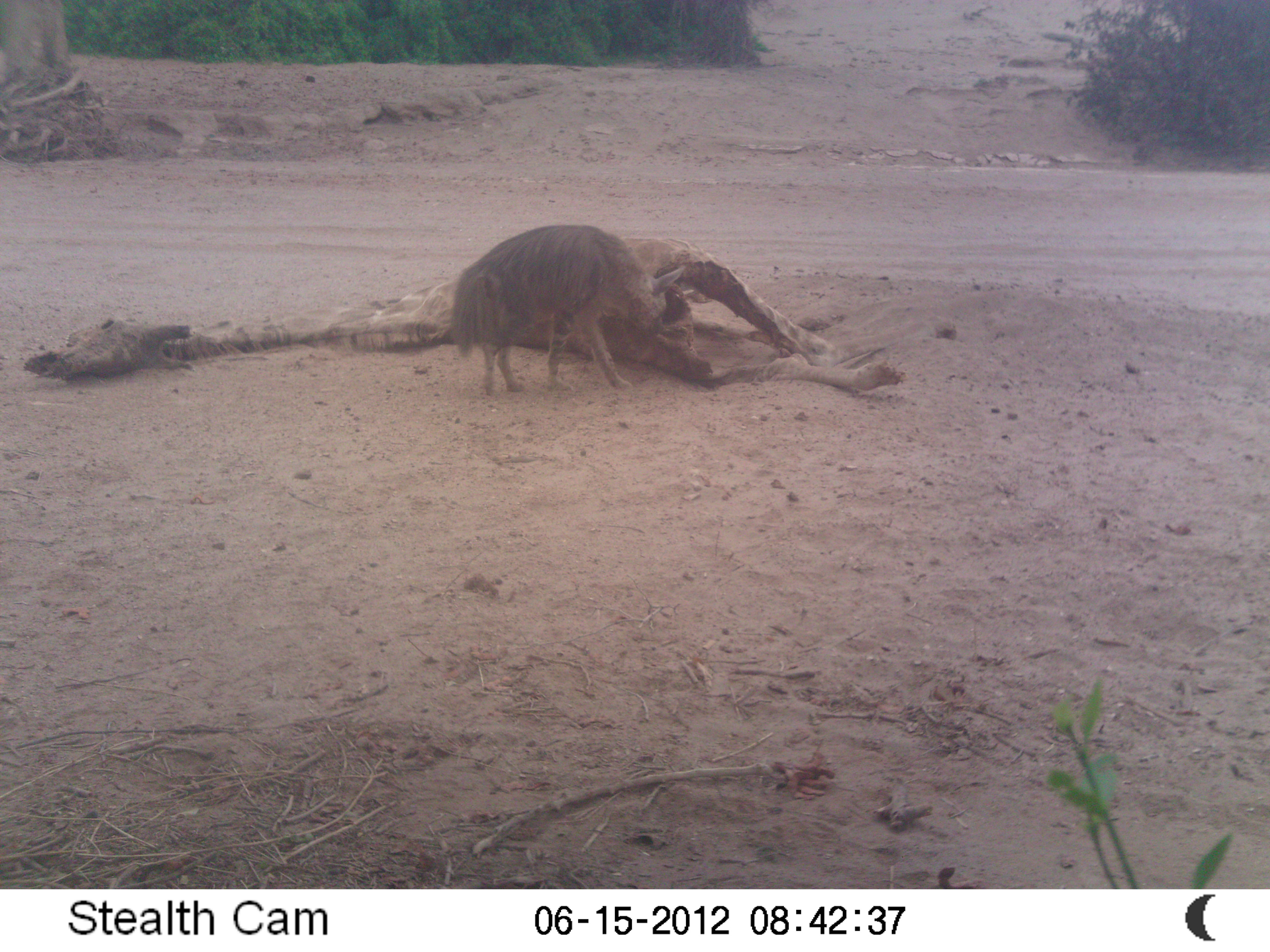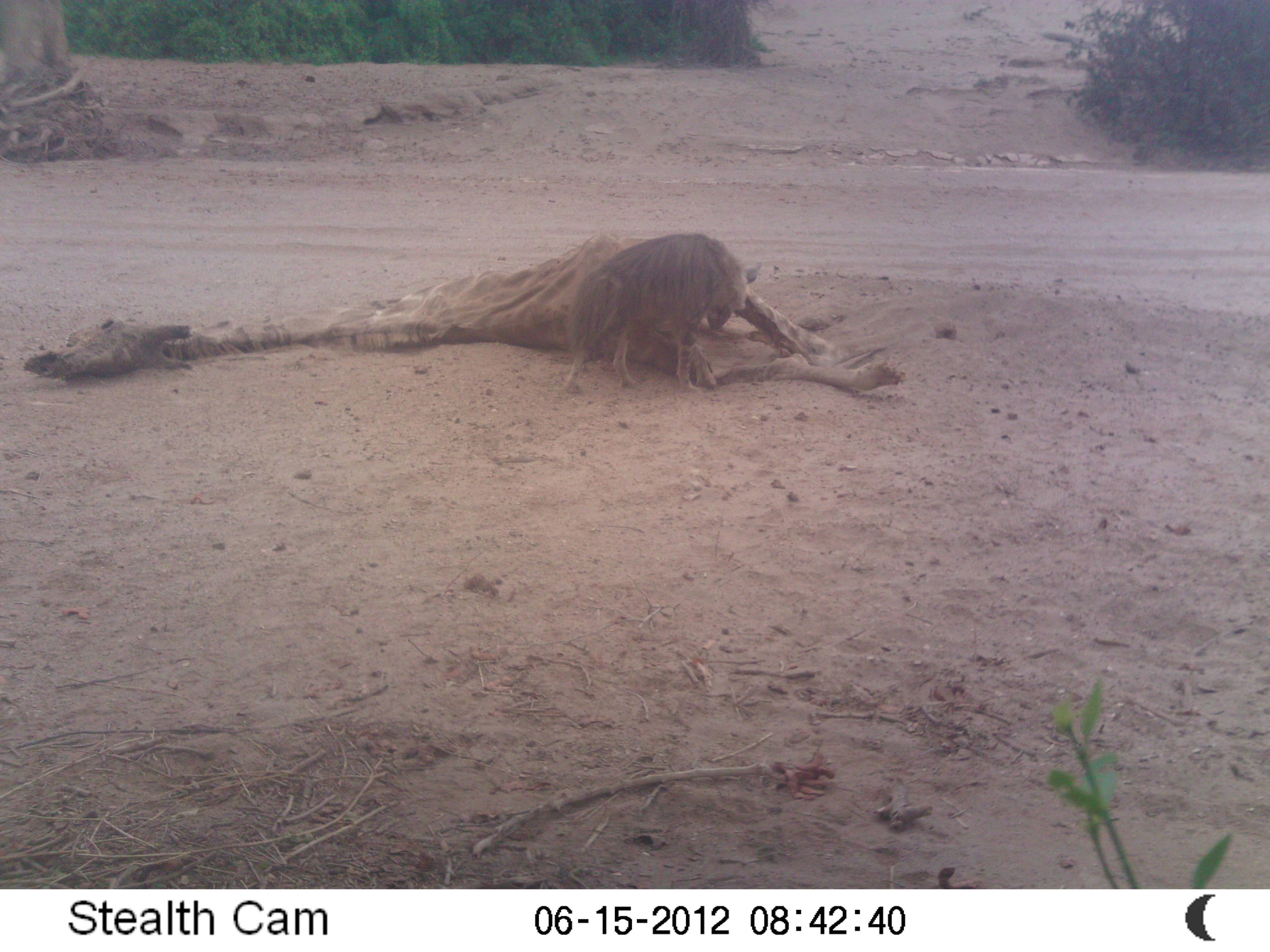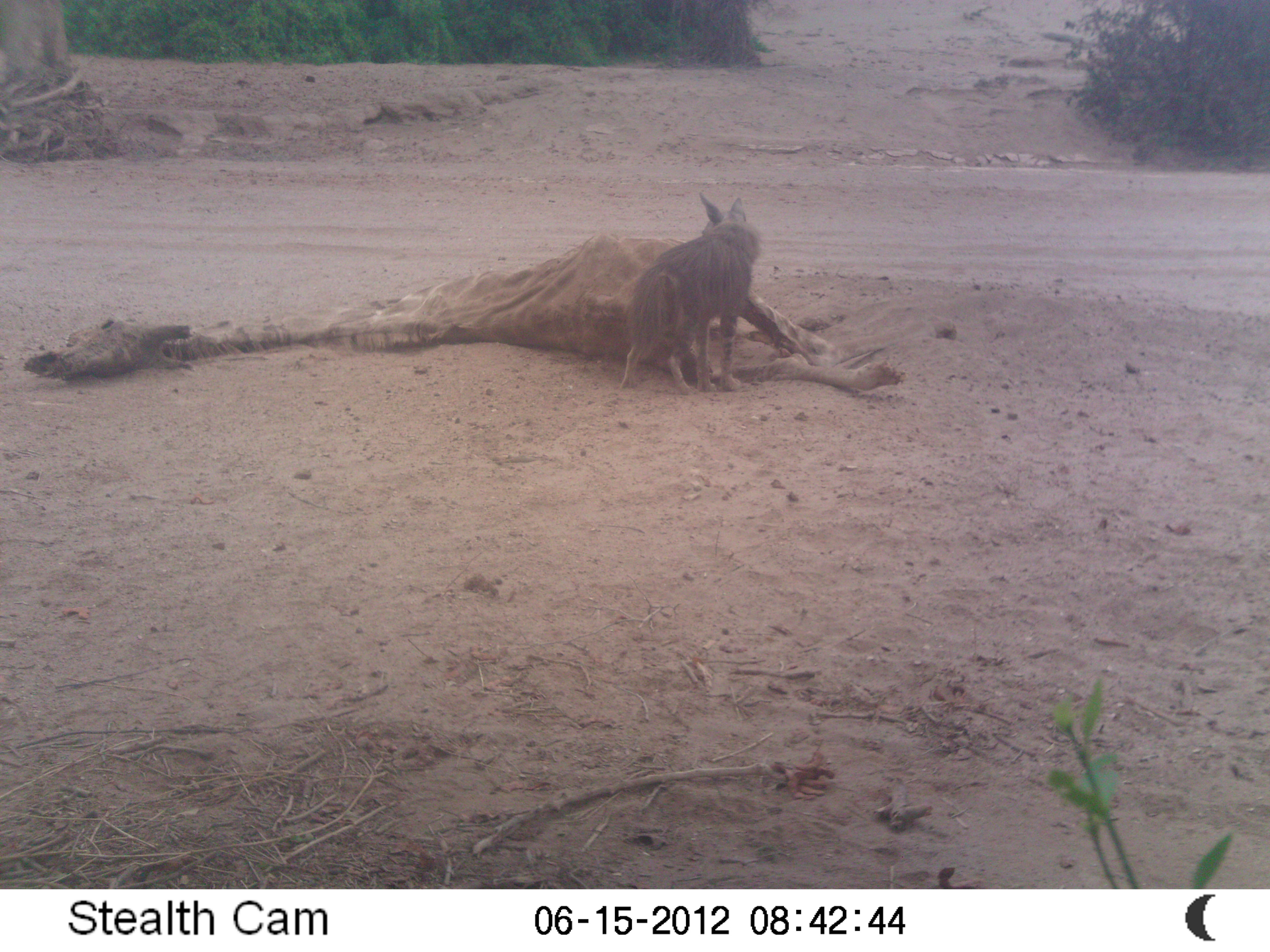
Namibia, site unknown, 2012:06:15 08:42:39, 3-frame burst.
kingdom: Animalia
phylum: Chordata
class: Mammalia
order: Carnivora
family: Hyaenidae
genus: Parahyaena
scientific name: Parahyaena brunnea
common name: brown hyena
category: hyaena brunnea